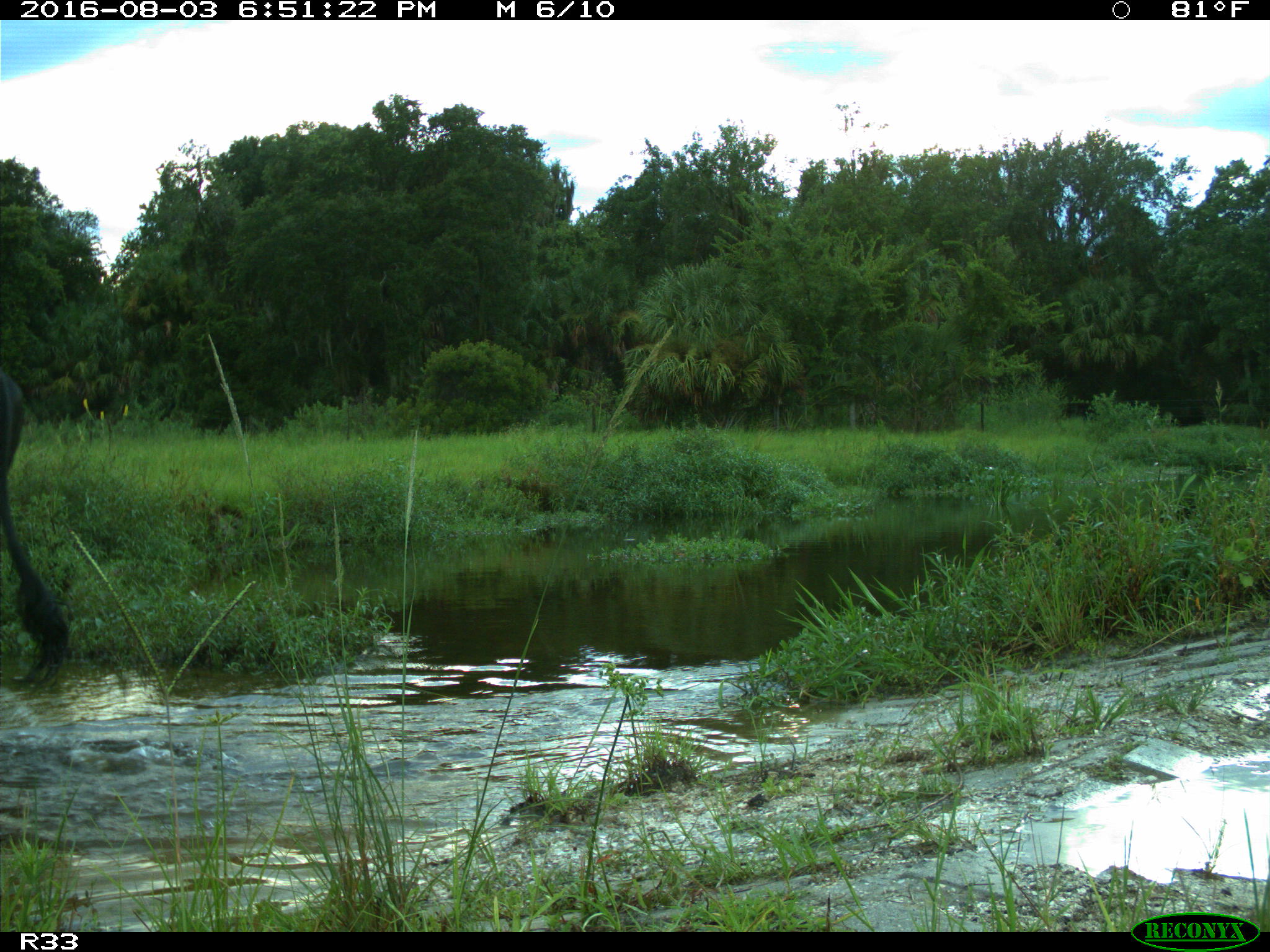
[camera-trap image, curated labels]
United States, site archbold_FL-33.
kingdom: Animalia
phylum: Chordata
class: Mammalia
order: Artiodactyla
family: Bovidae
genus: Bos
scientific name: Bos taurus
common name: domestic cow